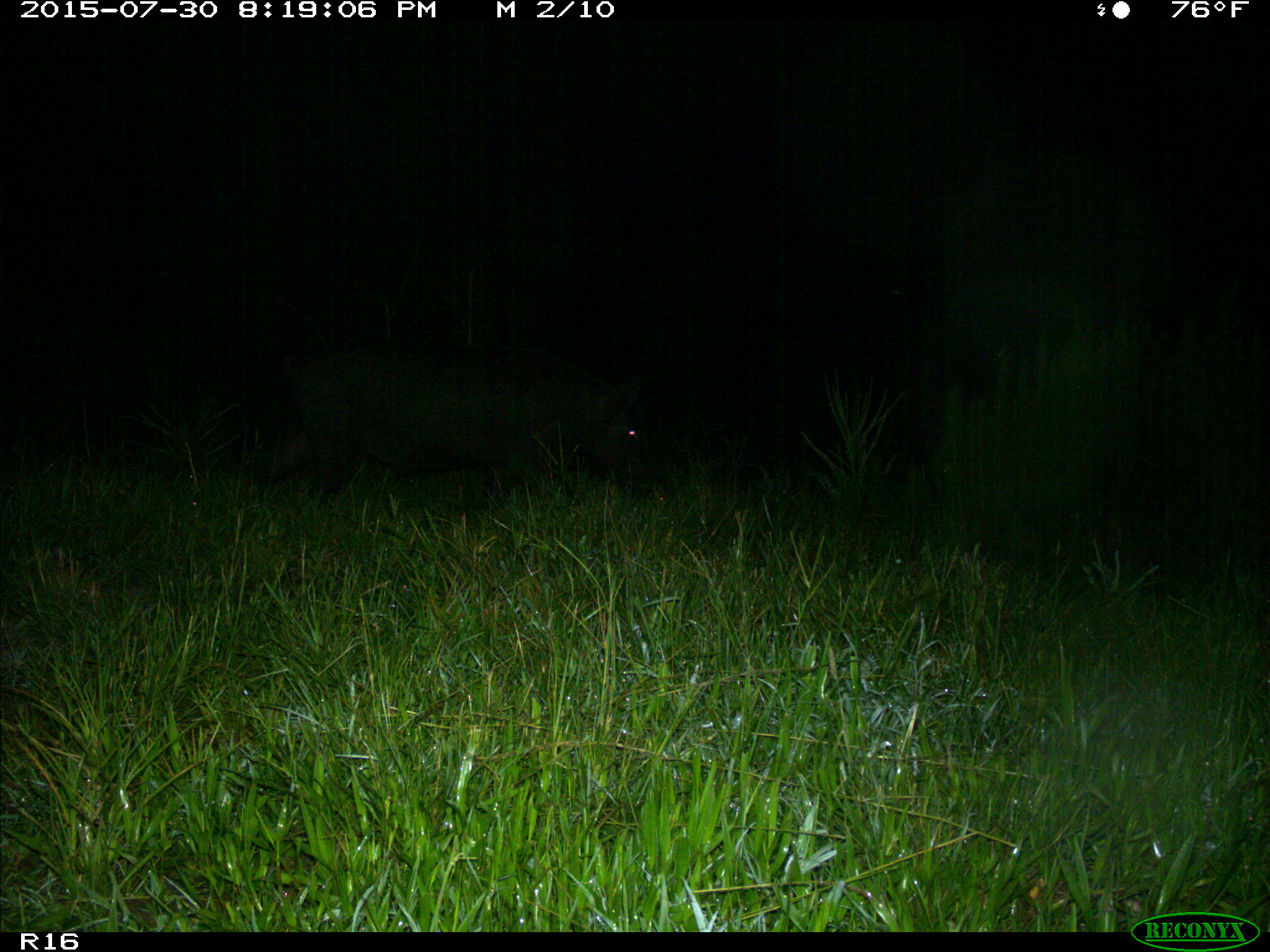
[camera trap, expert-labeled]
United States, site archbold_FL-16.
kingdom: Animalia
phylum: Chordata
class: Mammalia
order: Artiodactyla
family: Suidae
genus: Sus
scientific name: Sus scrofa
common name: wild boar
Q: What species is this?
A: Sus scrofa (wild boar).